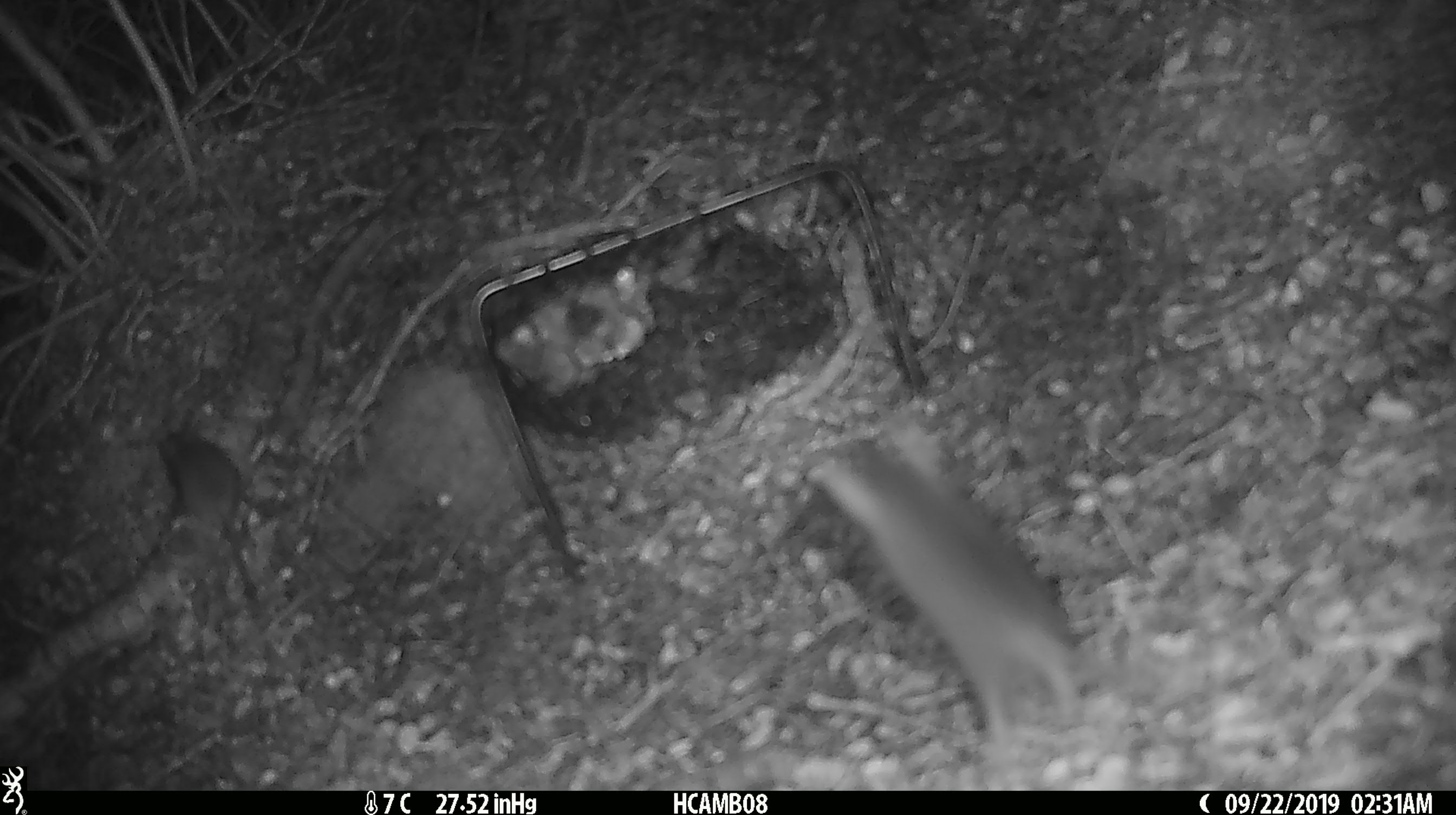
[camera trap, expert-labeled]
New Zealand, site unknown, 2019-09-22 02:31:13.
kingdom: Animalia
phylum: Chordata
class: Mammalia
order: Rodentia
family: Muridae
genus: Mus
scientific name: Mus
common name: mouse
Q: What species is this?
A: Mouse (Mus).